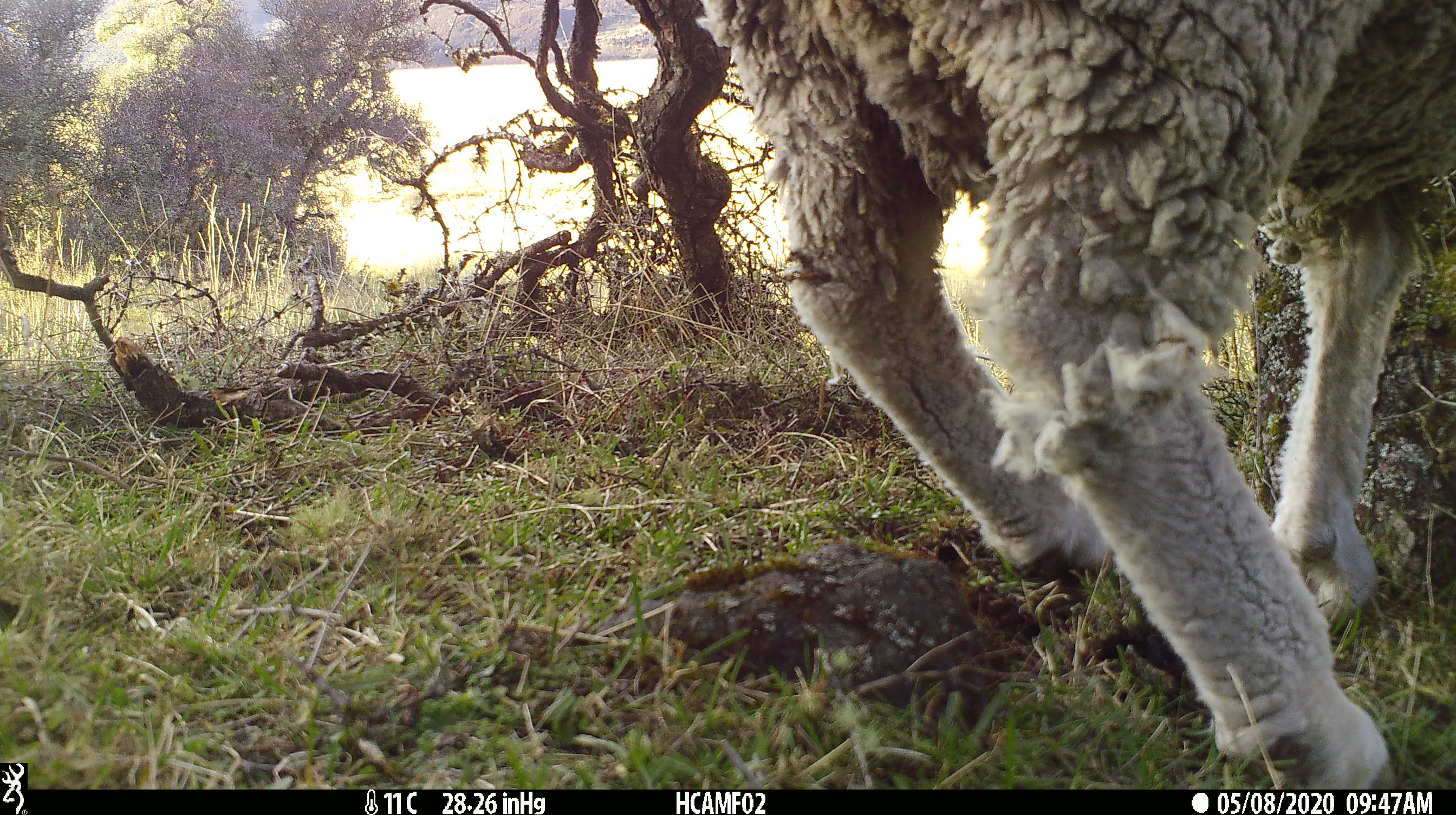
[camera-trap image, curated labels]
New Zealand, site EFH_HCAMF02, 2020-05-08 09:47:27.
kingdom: Animalia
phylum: Chordata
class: Mammalia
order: Artiodactyla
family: Bovidae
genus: Ovis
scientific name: Ovis aries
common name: domestic sheep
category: sheep